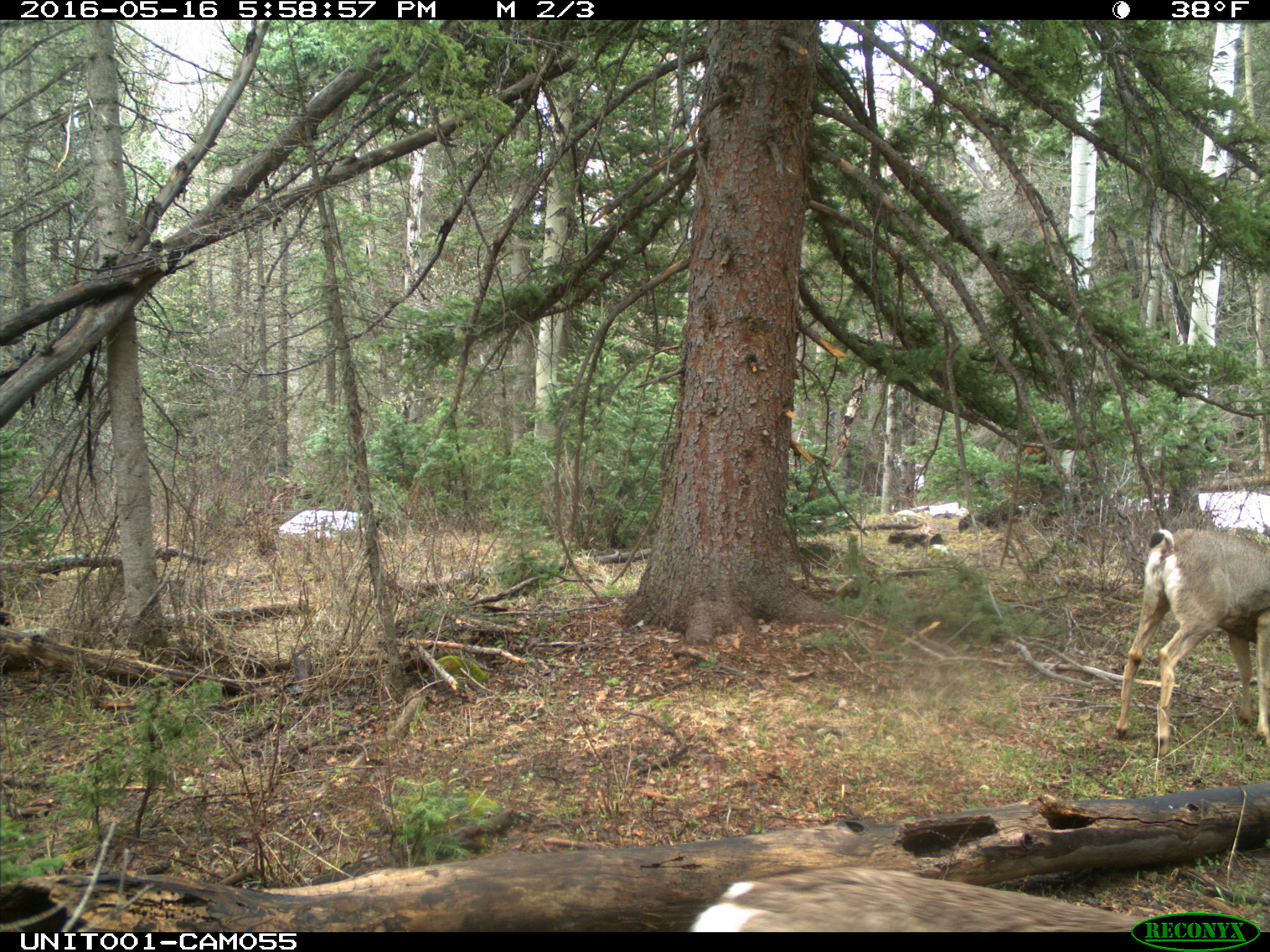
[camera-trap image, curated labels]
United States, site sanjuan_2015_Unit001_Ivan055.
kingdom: Animalia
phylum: Chordata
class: Mammalia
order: Artiodactyla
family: Cervidae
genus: Odocoileus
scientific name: Odocoileus hemionus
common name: mule deer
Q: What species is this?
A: Odocoileus hemionus (mule deer).